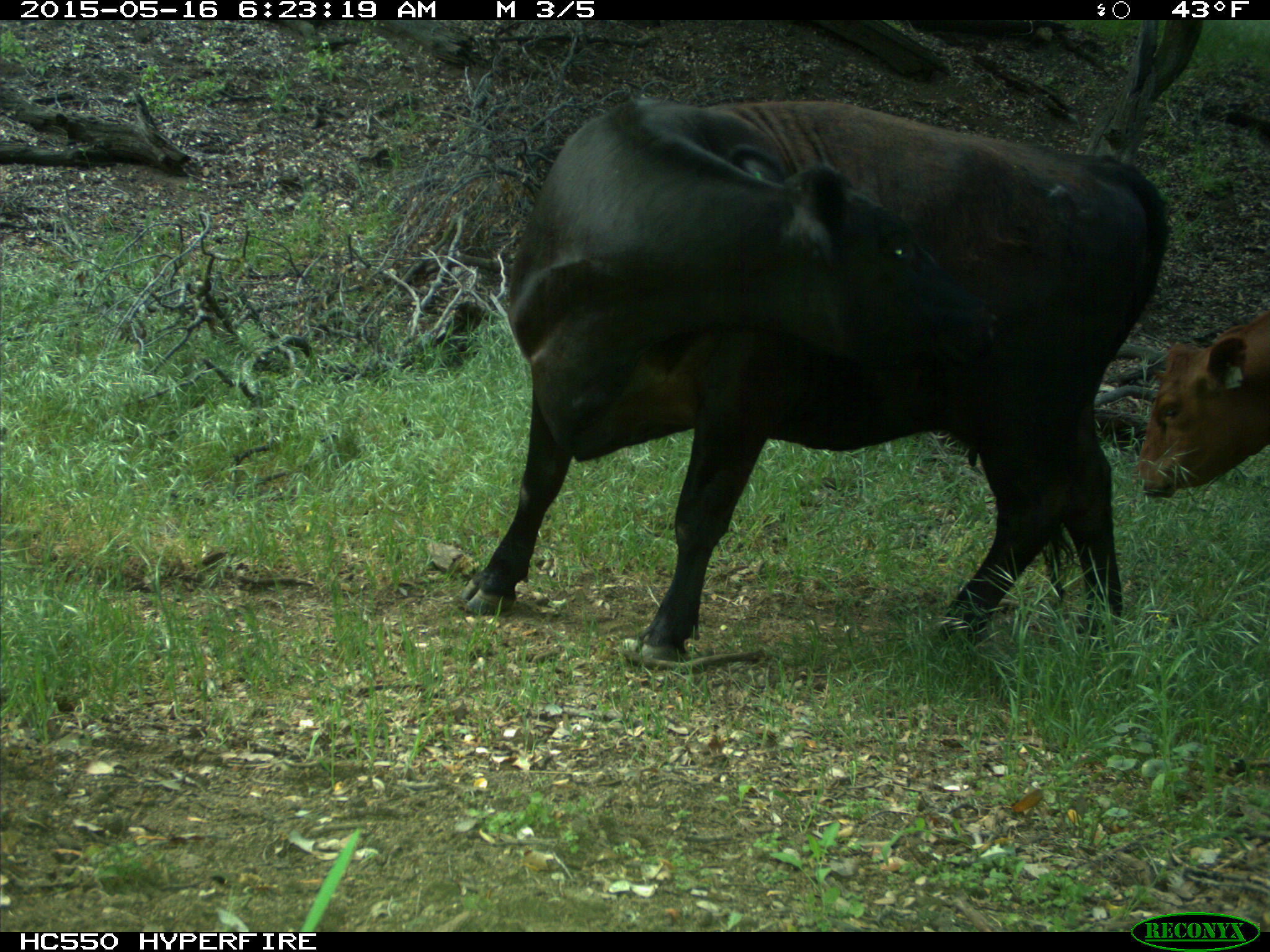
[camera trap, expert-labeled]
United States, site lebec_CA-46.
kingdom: Animalia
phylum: Chordata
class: Mammalia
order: Artiodactyla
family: Bovidae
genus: Bos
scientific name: Bos taurus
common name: domestic cow